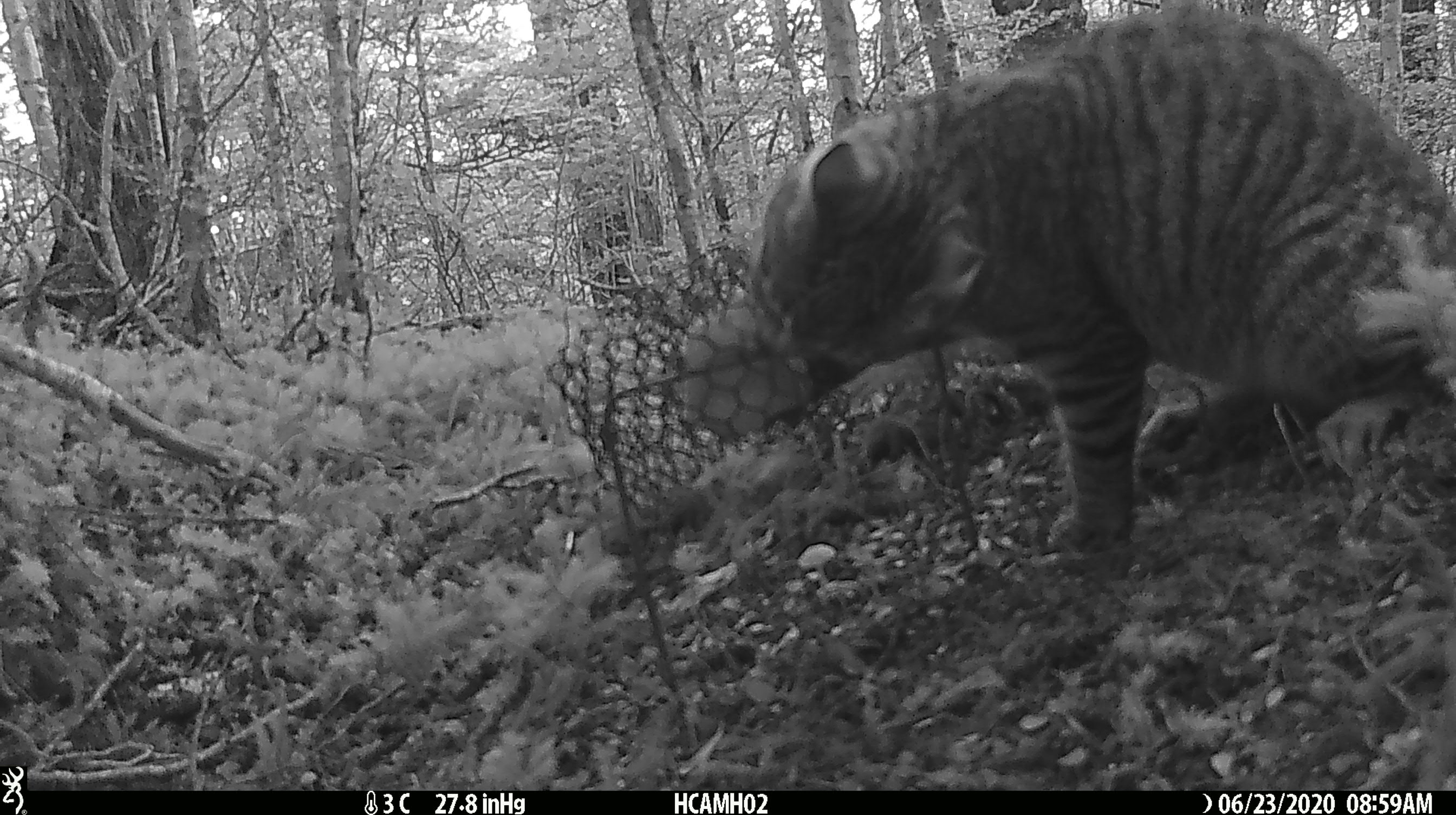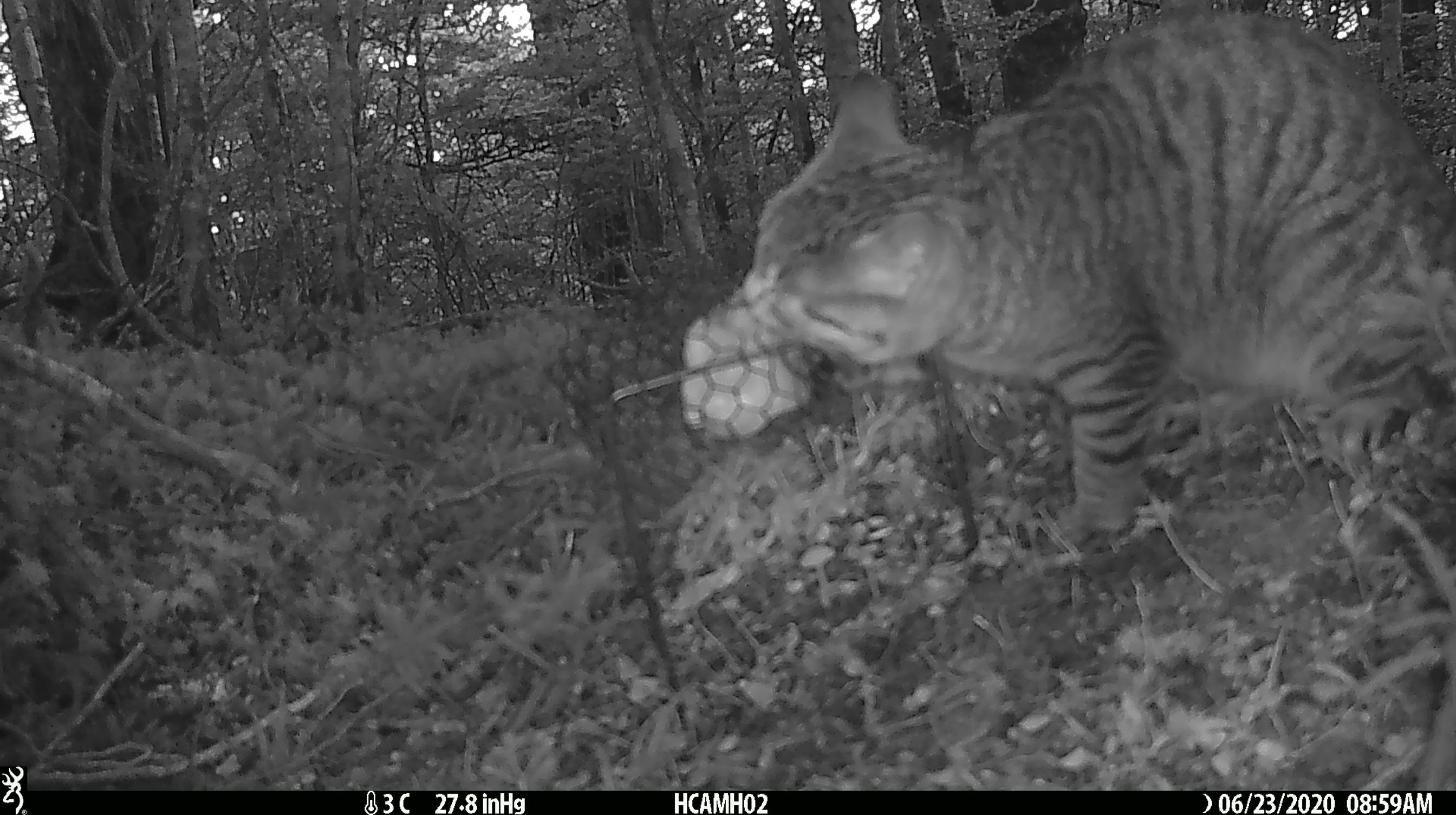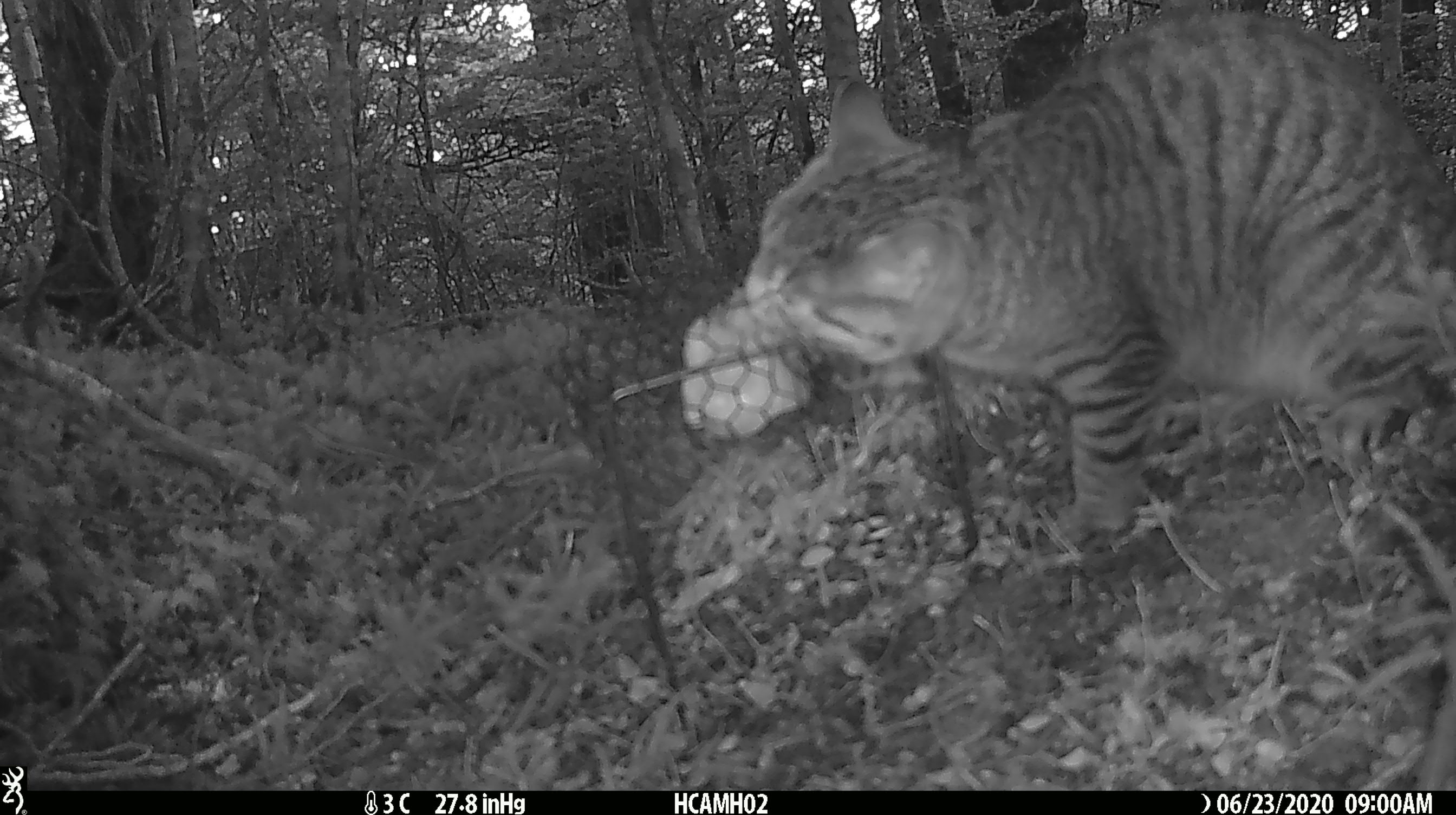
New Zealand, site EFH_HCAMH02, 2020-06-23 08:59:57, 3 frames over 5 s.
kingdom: Animalia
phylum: Chordata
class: Mammalia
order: Carnivora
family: Felidae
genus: Felis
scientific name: Felis catus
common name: domestic cat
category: cat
Cat (domestic cat) (Felis catus).